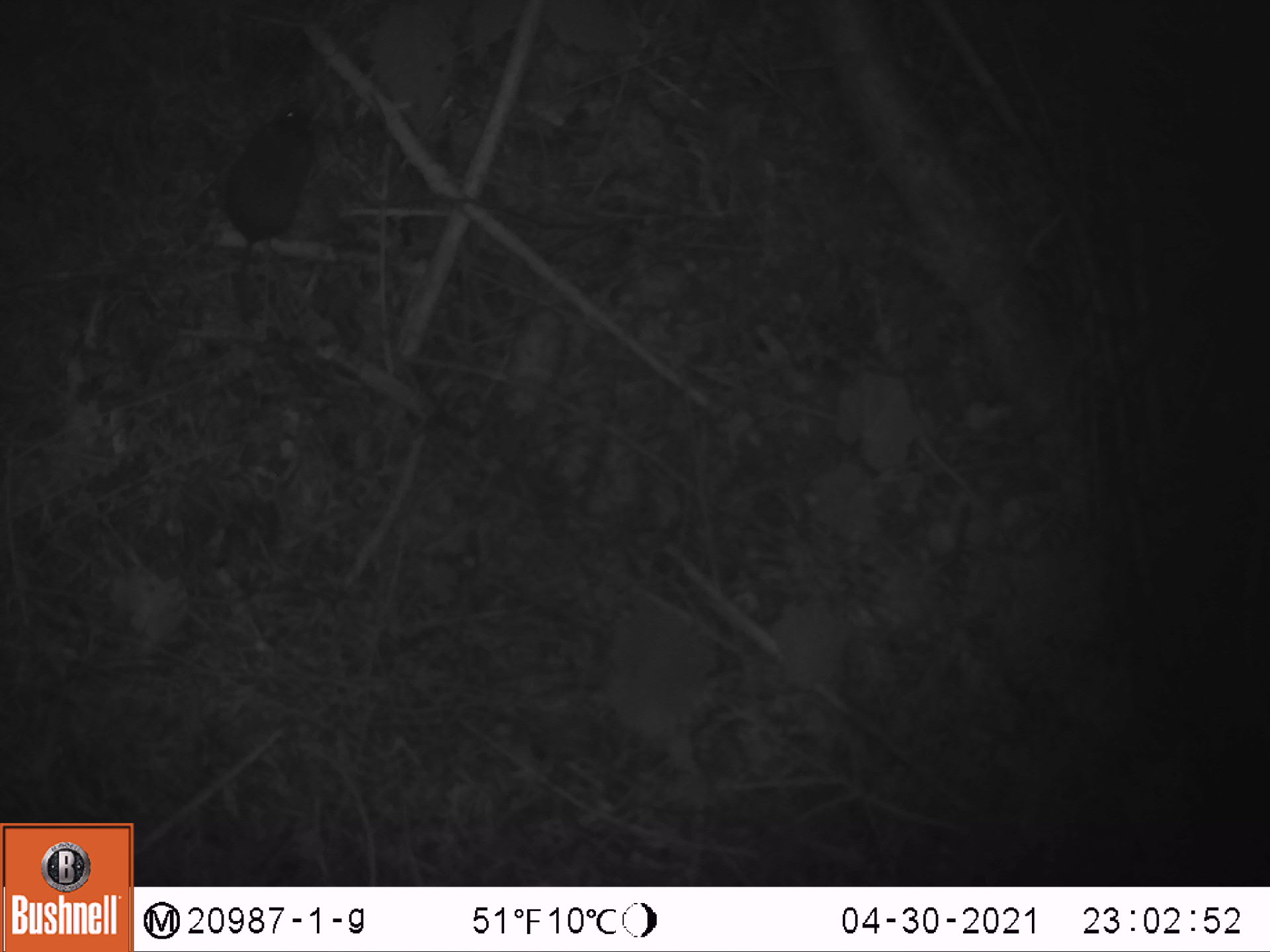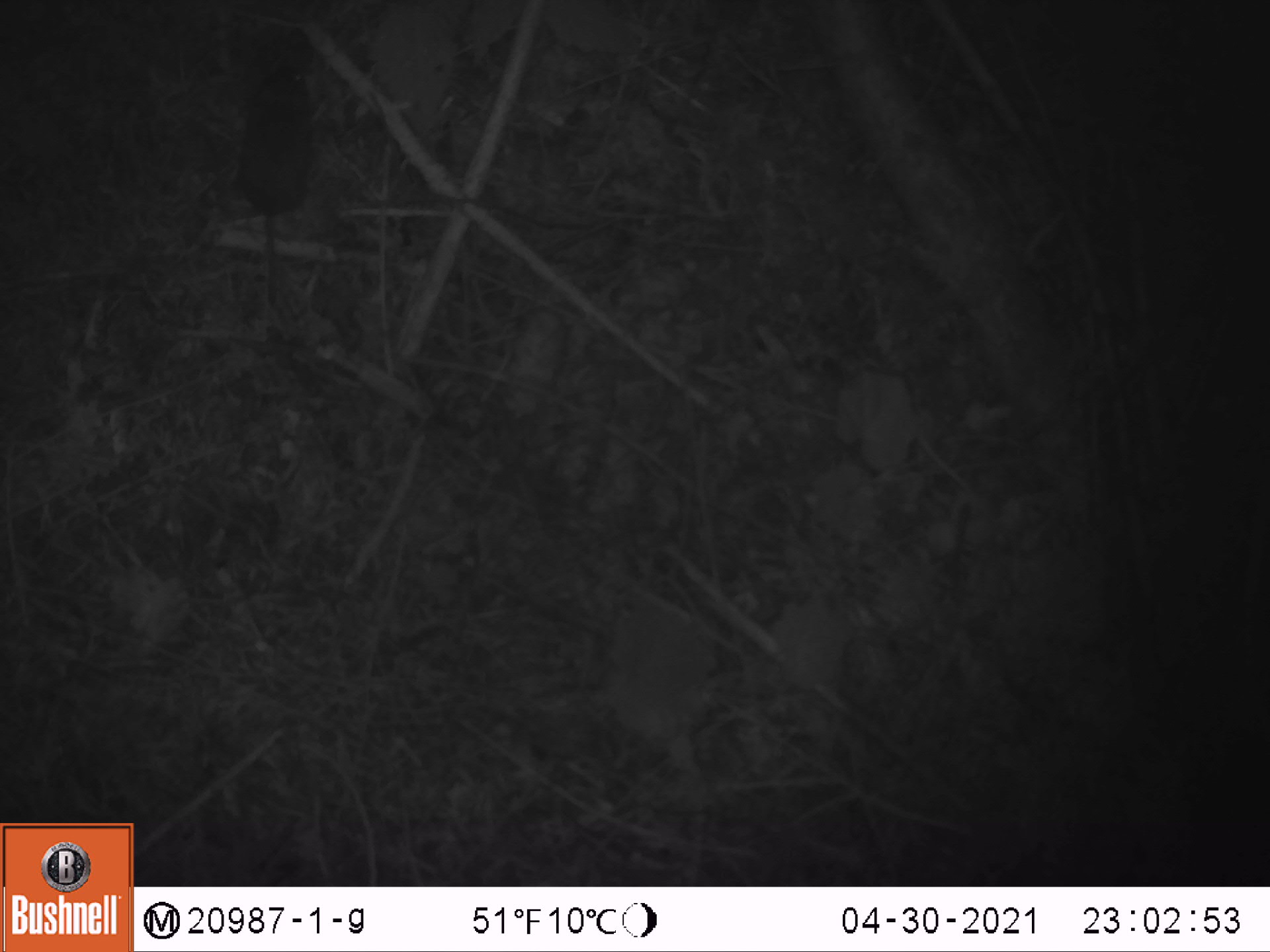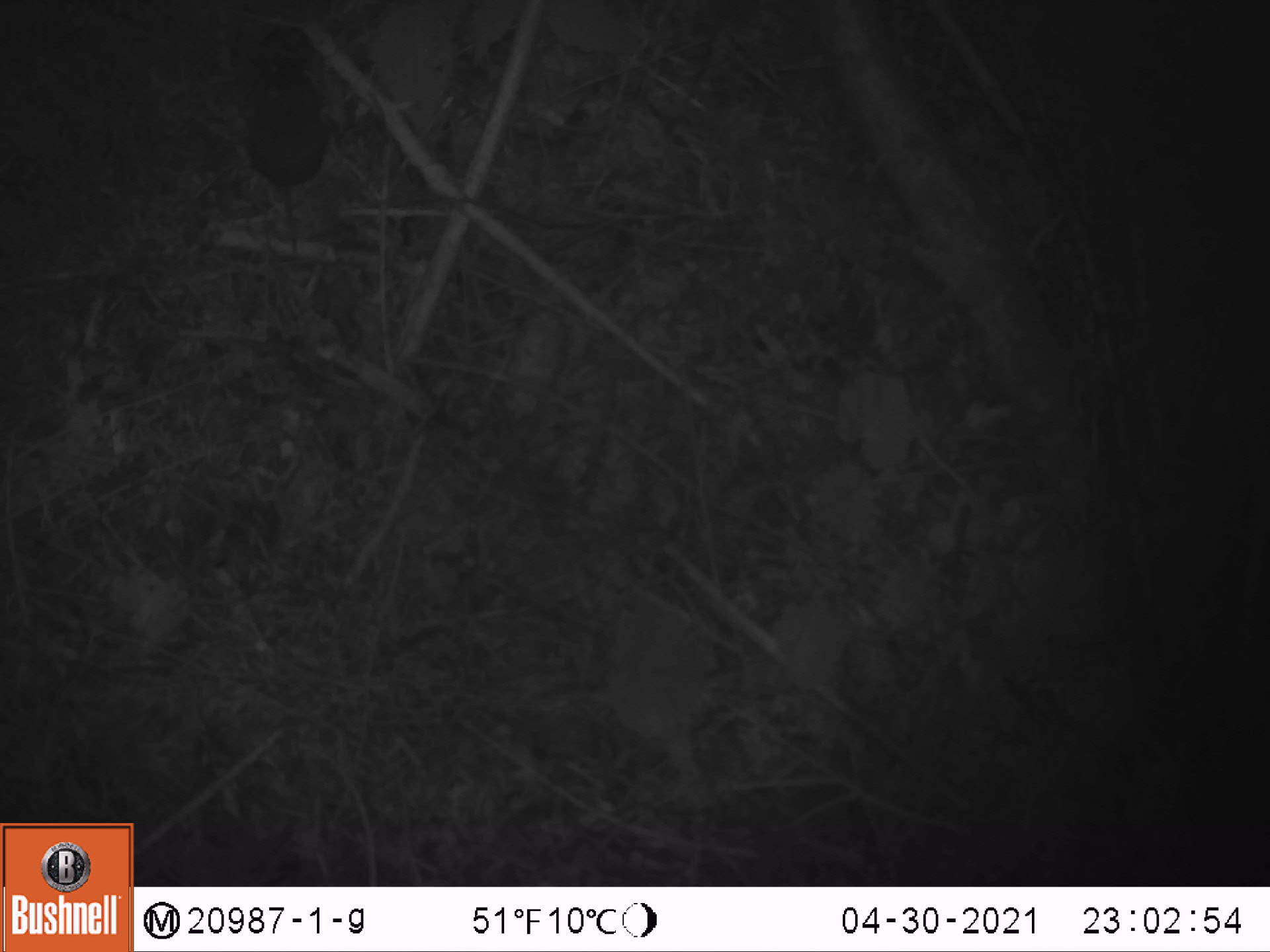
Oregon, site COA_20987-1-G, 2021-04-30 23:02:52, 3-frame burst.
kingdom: Animalia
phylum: Chordata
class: Mammalia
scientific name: Mammalia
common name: small mammal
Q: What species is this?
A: Small mammal (Mammalia).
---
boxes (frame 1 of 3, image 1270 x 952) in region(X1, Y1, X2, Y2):
small mammal: region(205, 89, 321, 337)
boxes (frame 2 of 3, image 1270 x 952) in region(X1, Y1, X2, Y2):
small mammal: region(229, 51, 318, 315)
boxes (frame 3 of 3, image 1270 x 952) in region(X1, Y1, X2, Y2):
small mammal: region(235, 51, 340, 283)